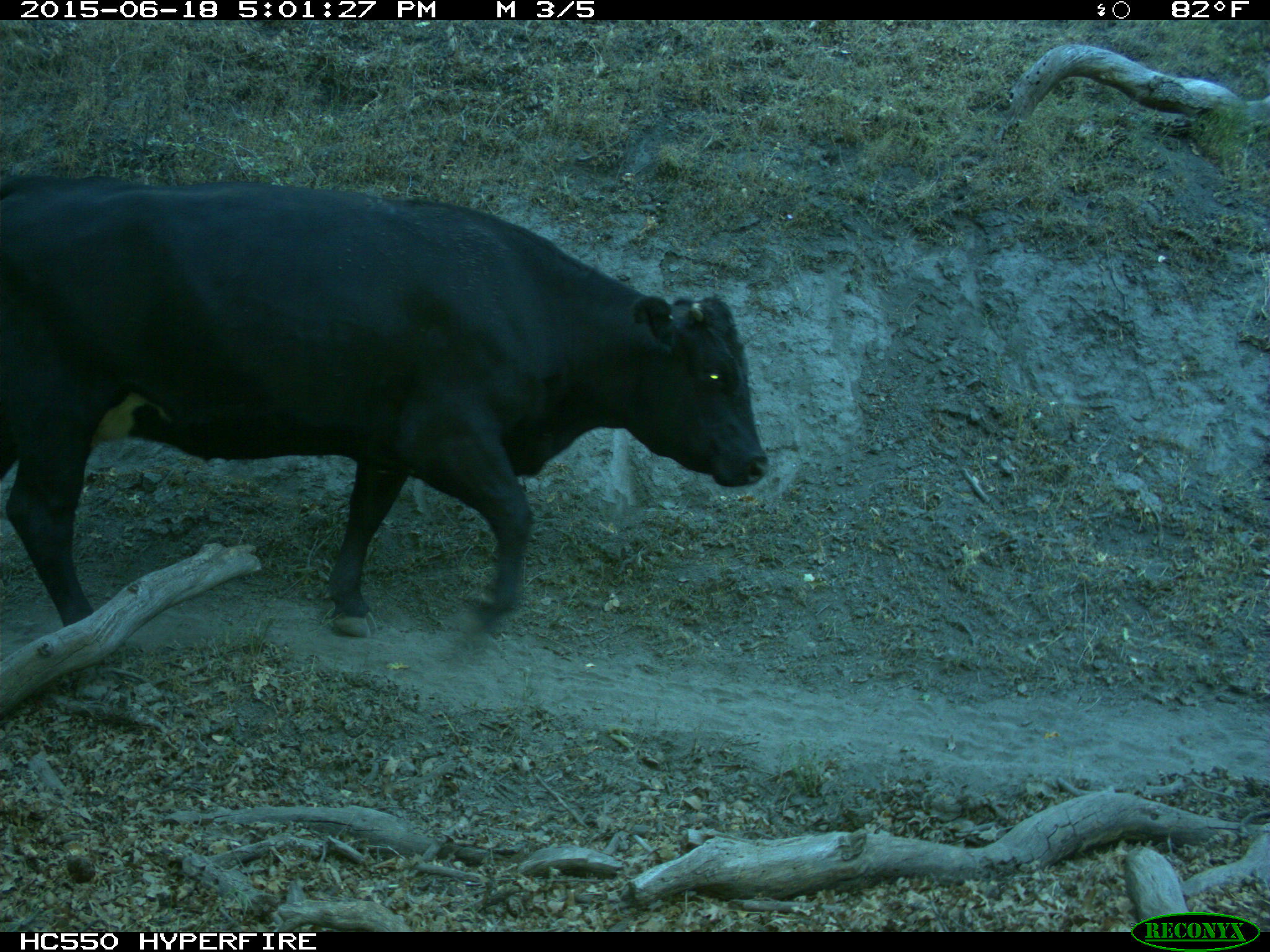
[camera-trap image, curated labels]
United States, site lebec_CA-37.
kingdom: Animalia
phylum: Chordata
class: Mammalia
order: Artiodactyla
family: Bovidae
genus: Bos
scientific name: Bos taurus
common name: domestic cow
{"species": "Bos taurus (domestic cow)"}